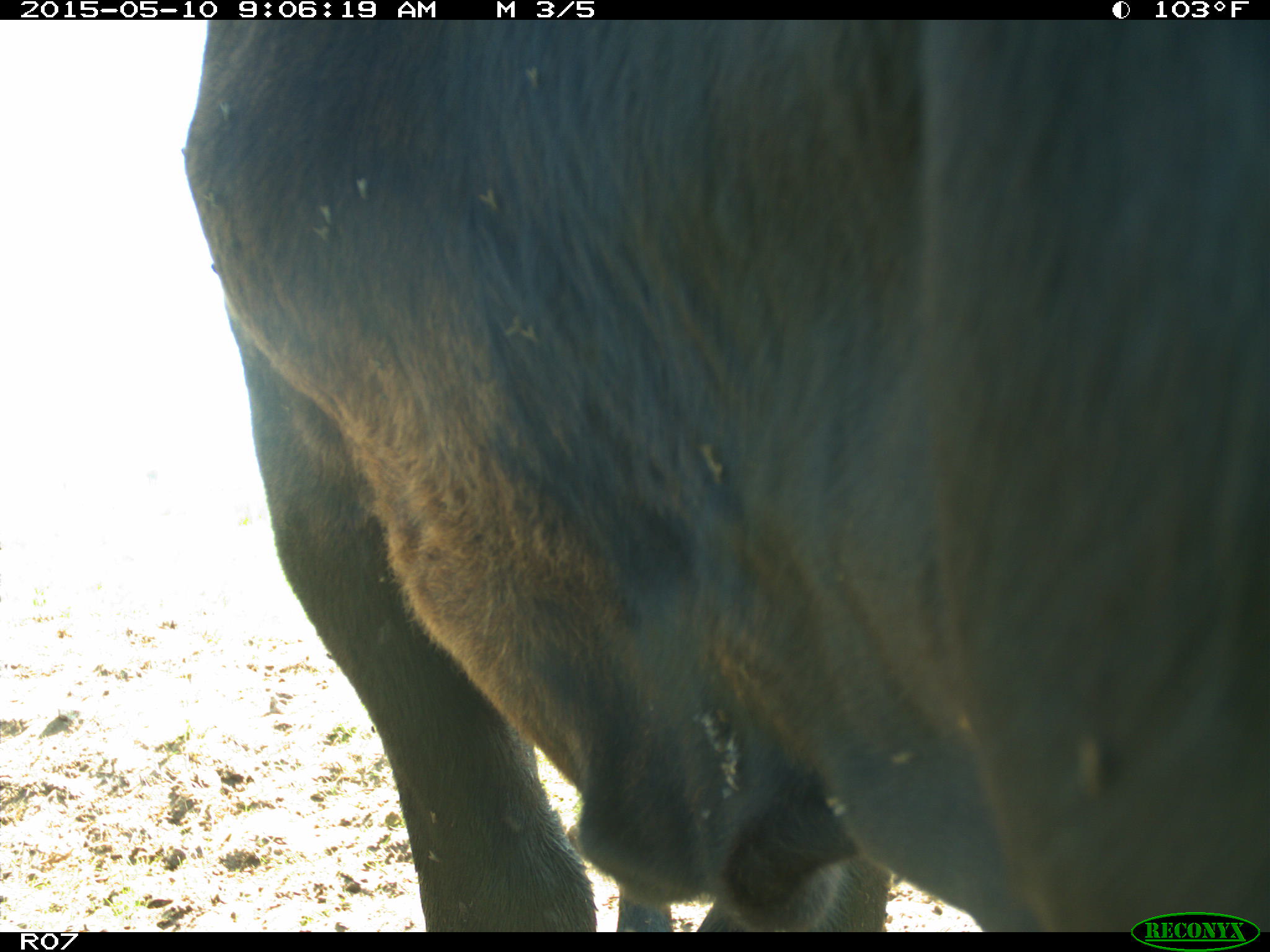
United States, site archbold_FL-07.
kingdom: Animalia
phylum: Chordata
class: Mammalia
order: Artiodactyla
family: Bovidae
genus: Bos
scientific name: Bos taurus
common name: domestic cow